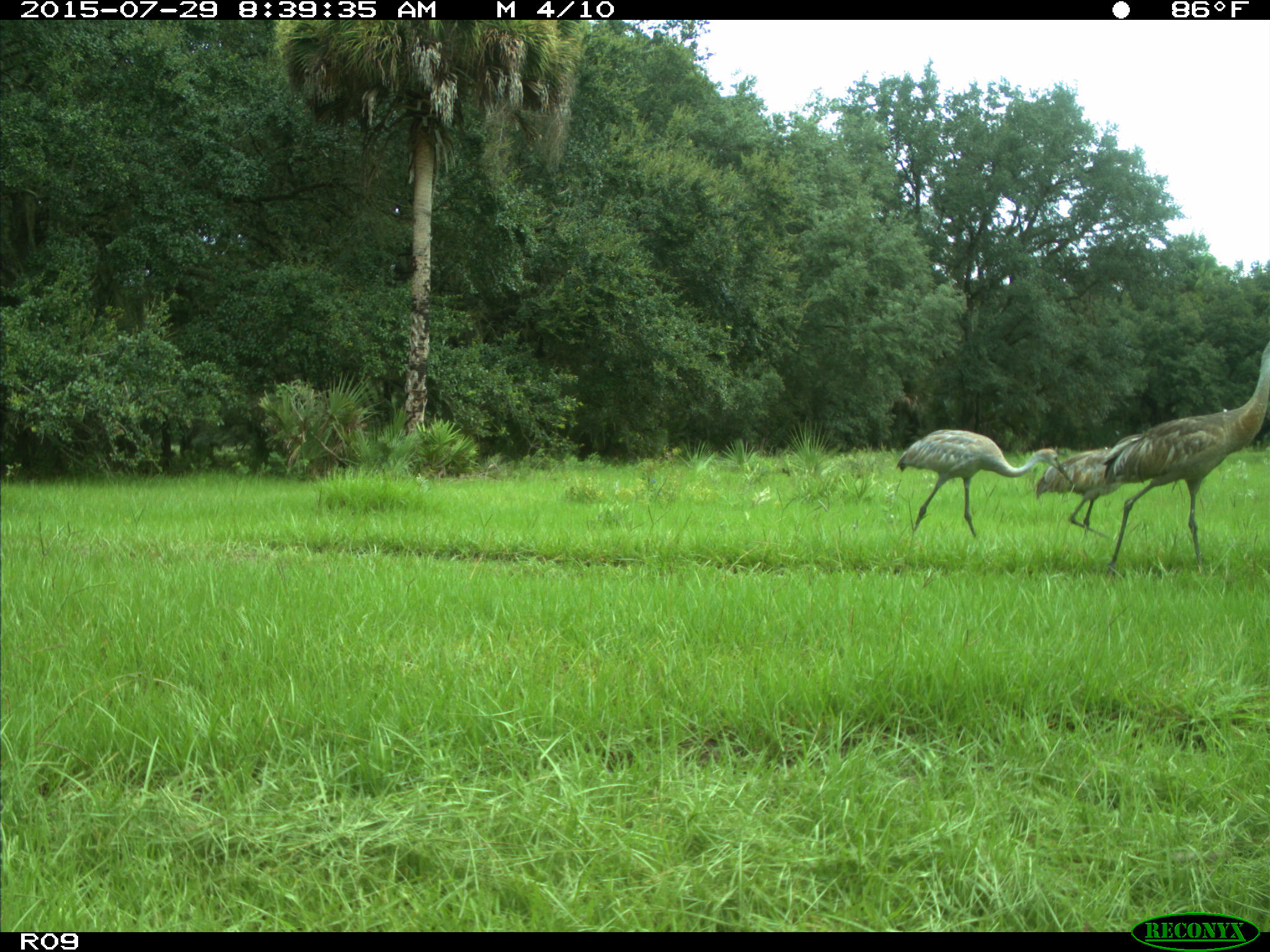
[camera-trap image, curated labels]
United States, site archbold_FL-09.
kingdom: Animalia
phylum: Chordata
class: Aves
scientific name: Aves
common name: birds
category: unidentified bird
Unidentified bird (birds) (Aves).